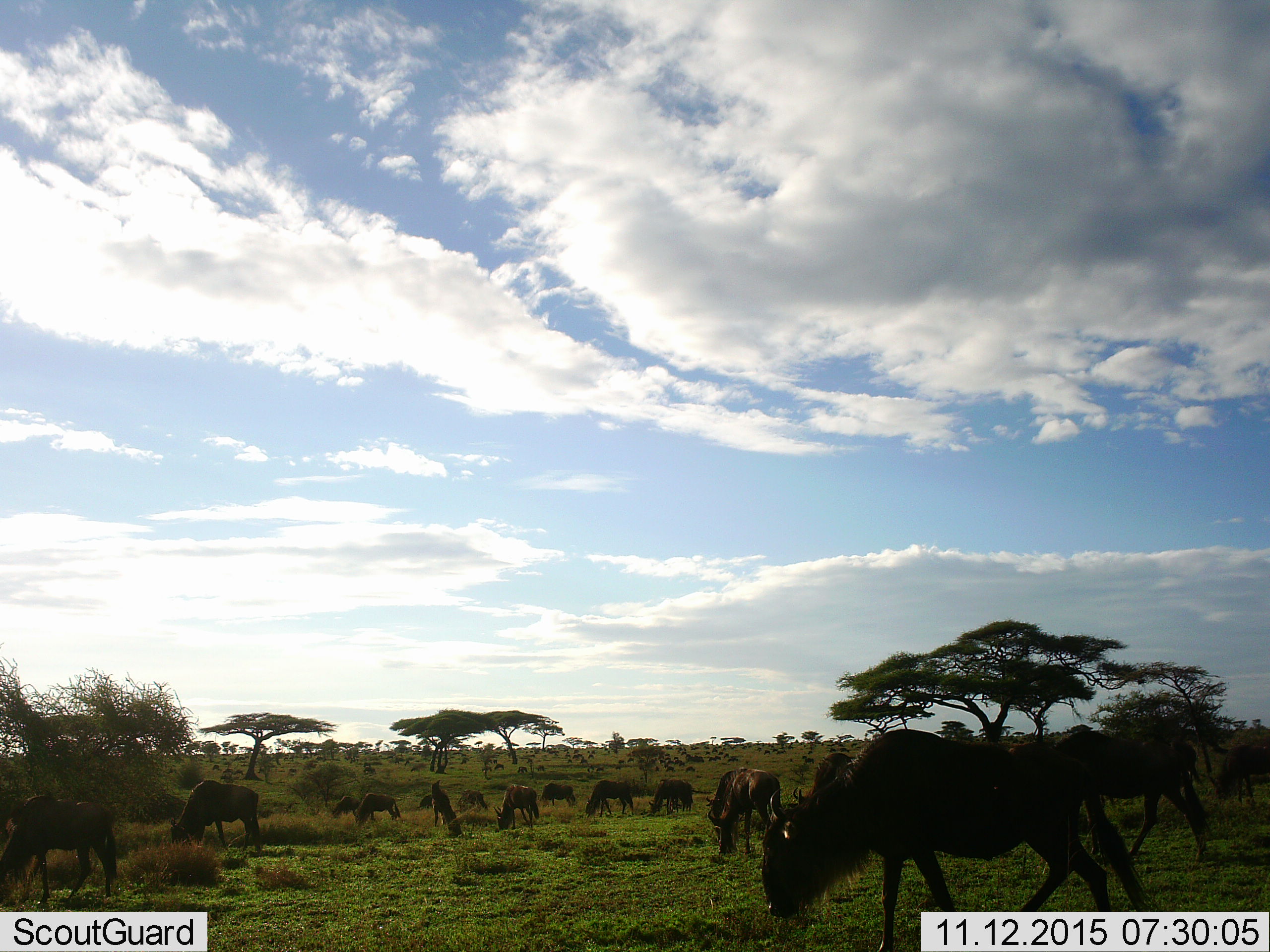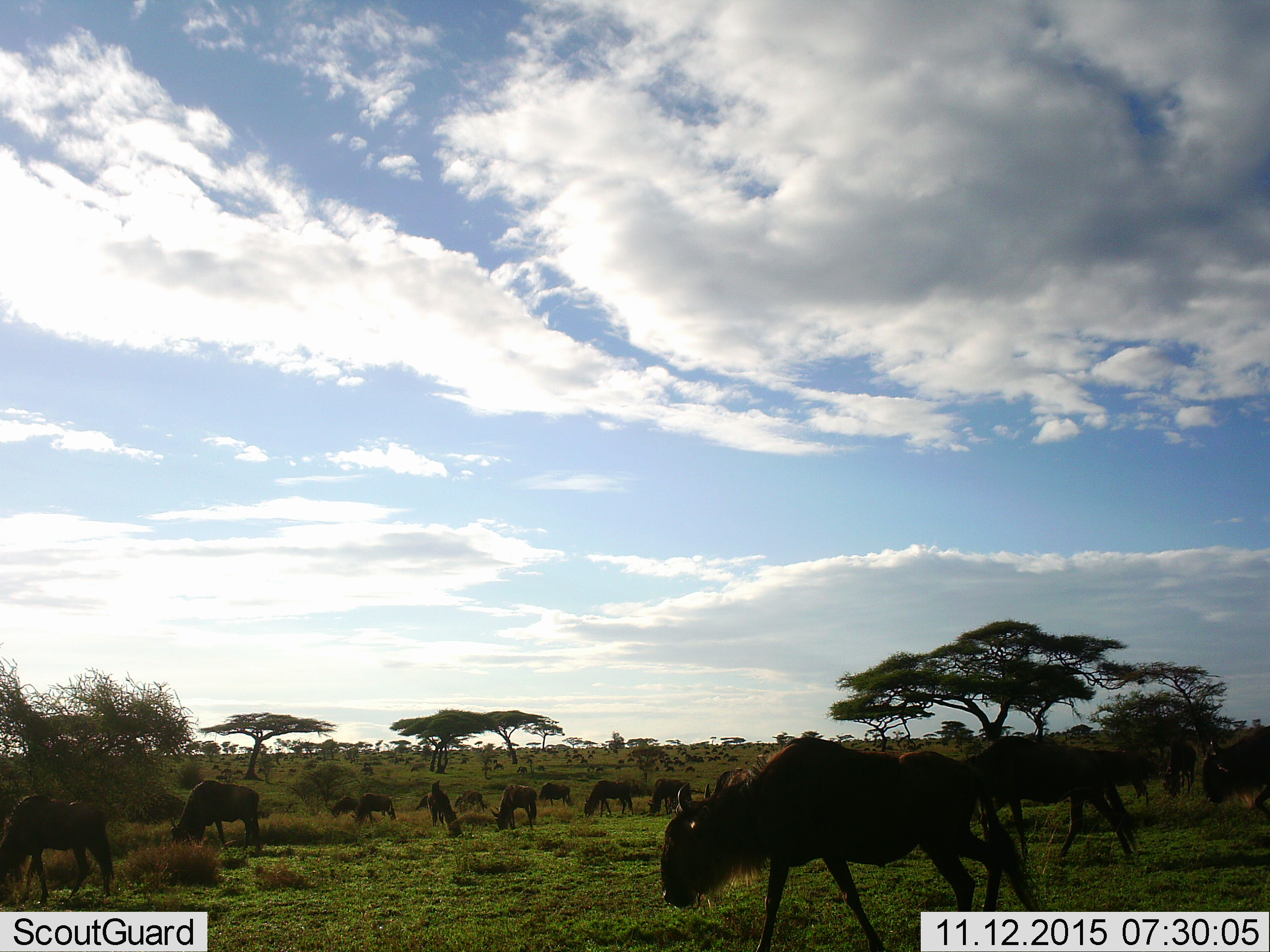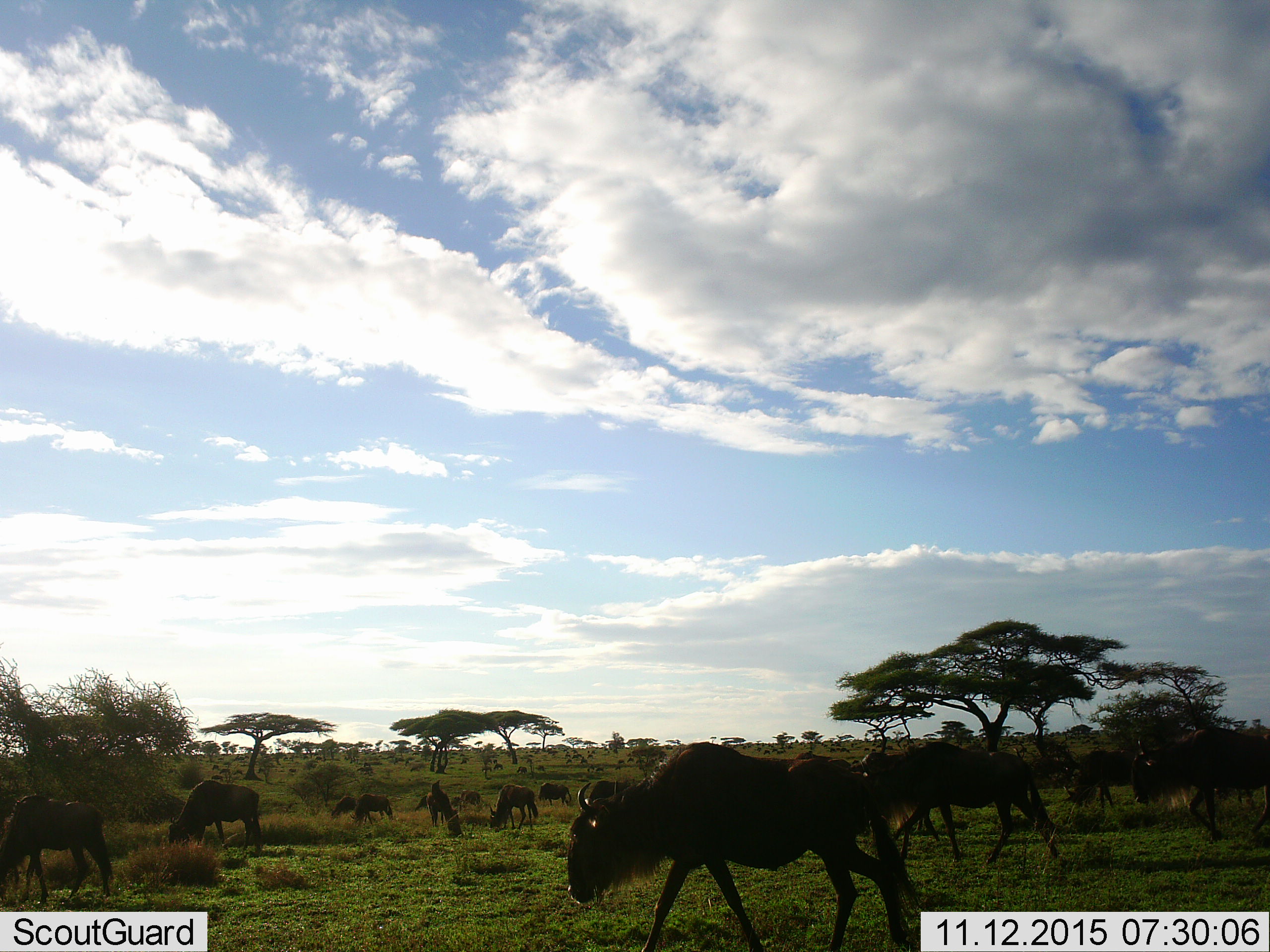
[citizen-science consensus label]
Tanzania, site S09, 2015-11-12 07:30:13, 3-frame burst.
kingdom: Animalia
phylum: Chordata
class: Mammalia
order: Artiodactyla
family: Bovidae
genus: Connochaetes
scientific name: Connochaetes taurinus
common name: blue wildebeest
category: wildebeest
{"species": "wildebeest (blue wildebeest) (Connochaetes taurinus)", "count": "11-50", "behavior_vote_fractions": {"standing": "57%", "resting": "0%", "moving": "43%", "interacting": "0%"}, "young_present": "14%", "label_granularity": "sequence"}